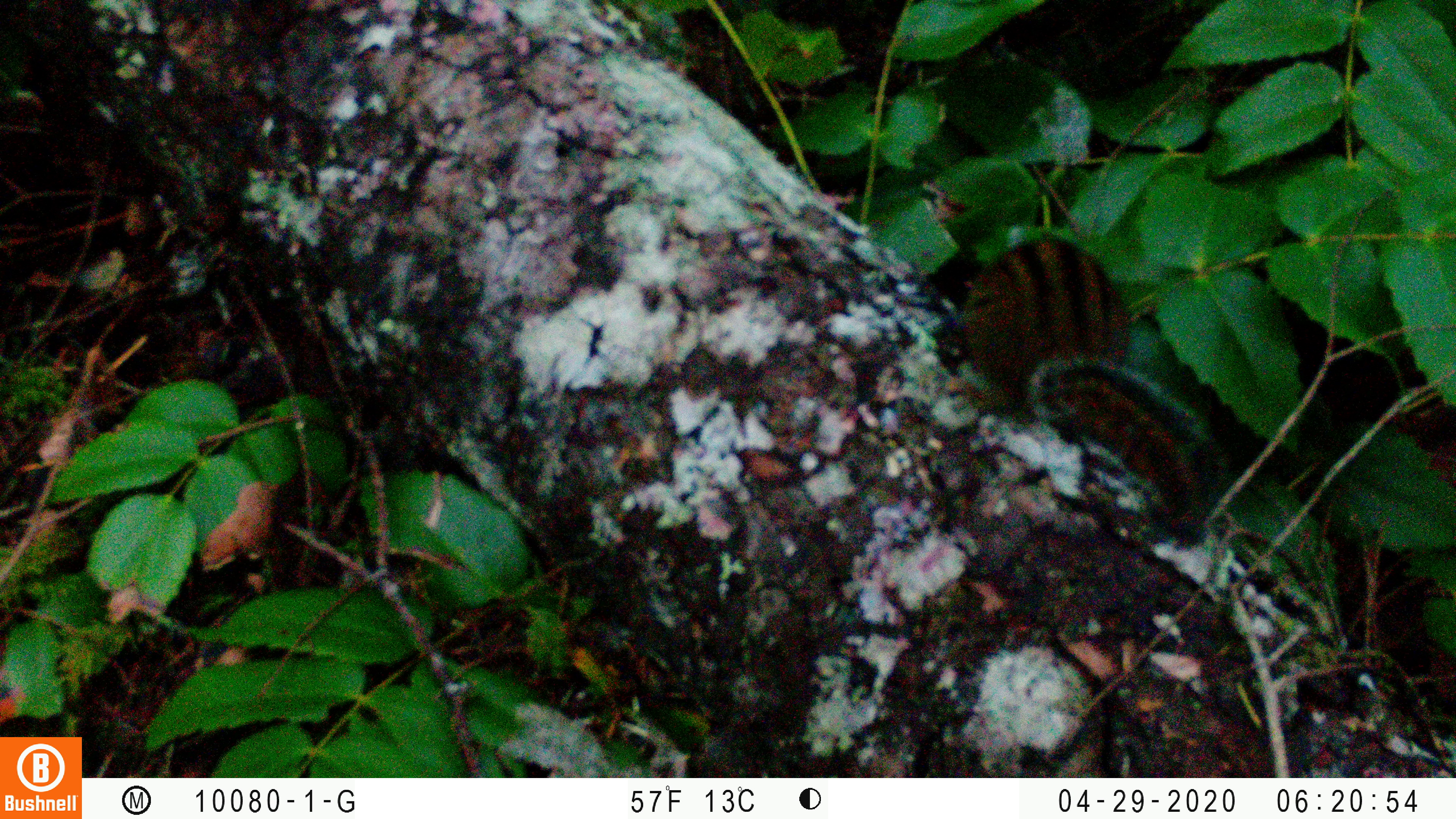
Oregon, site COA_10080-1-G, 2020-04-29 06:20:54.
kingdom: Animalia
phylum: Chordata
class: Mammalia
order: Rodentia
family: Sciuridae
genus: Neotamias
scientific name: Neotamias townsendii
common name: townsend's chipmunk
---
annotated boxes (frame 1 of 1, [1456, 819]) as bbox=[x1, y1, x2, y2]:
townsend's chipmunk: bbox=[945, 226, 1216, 503]